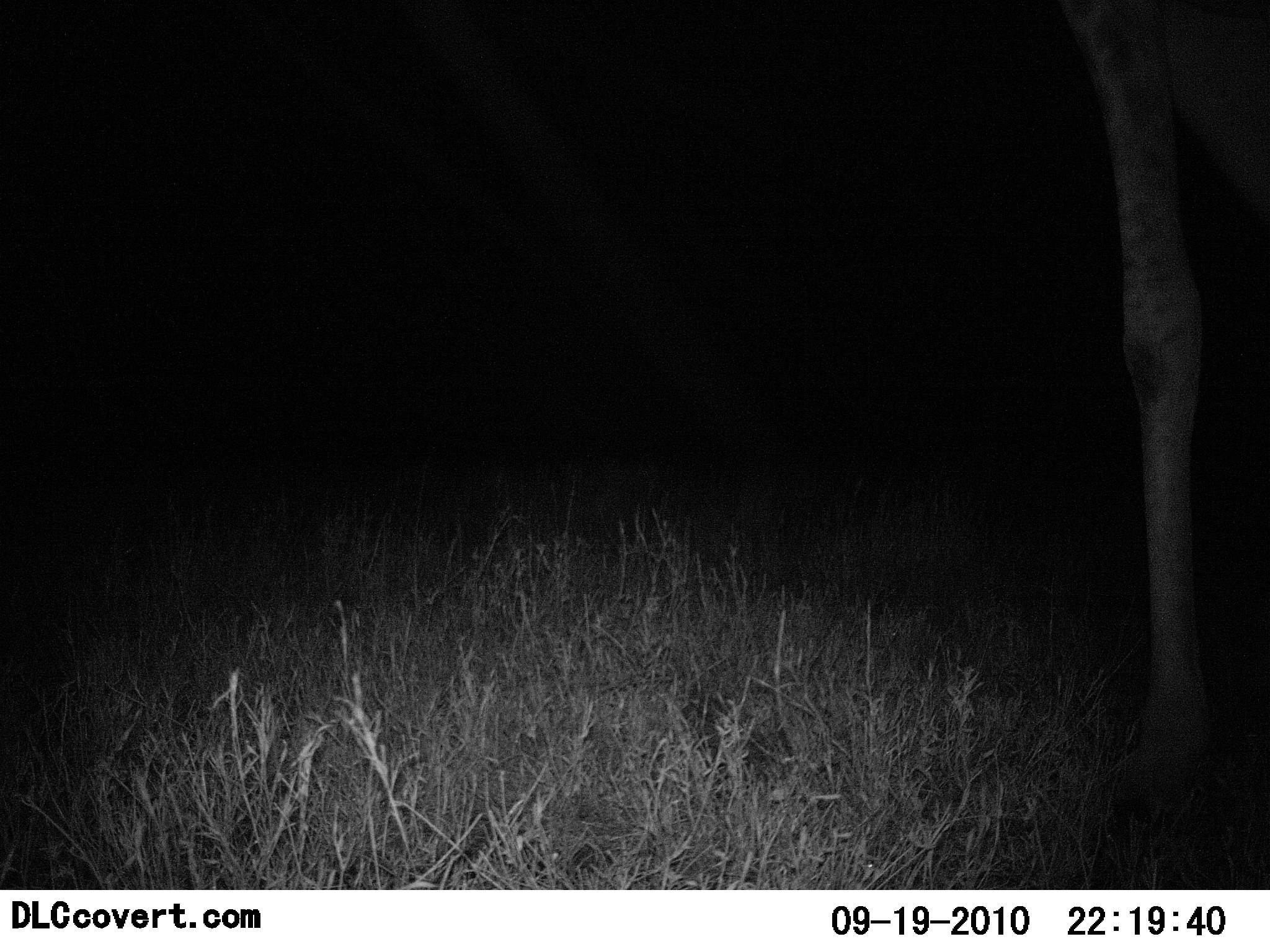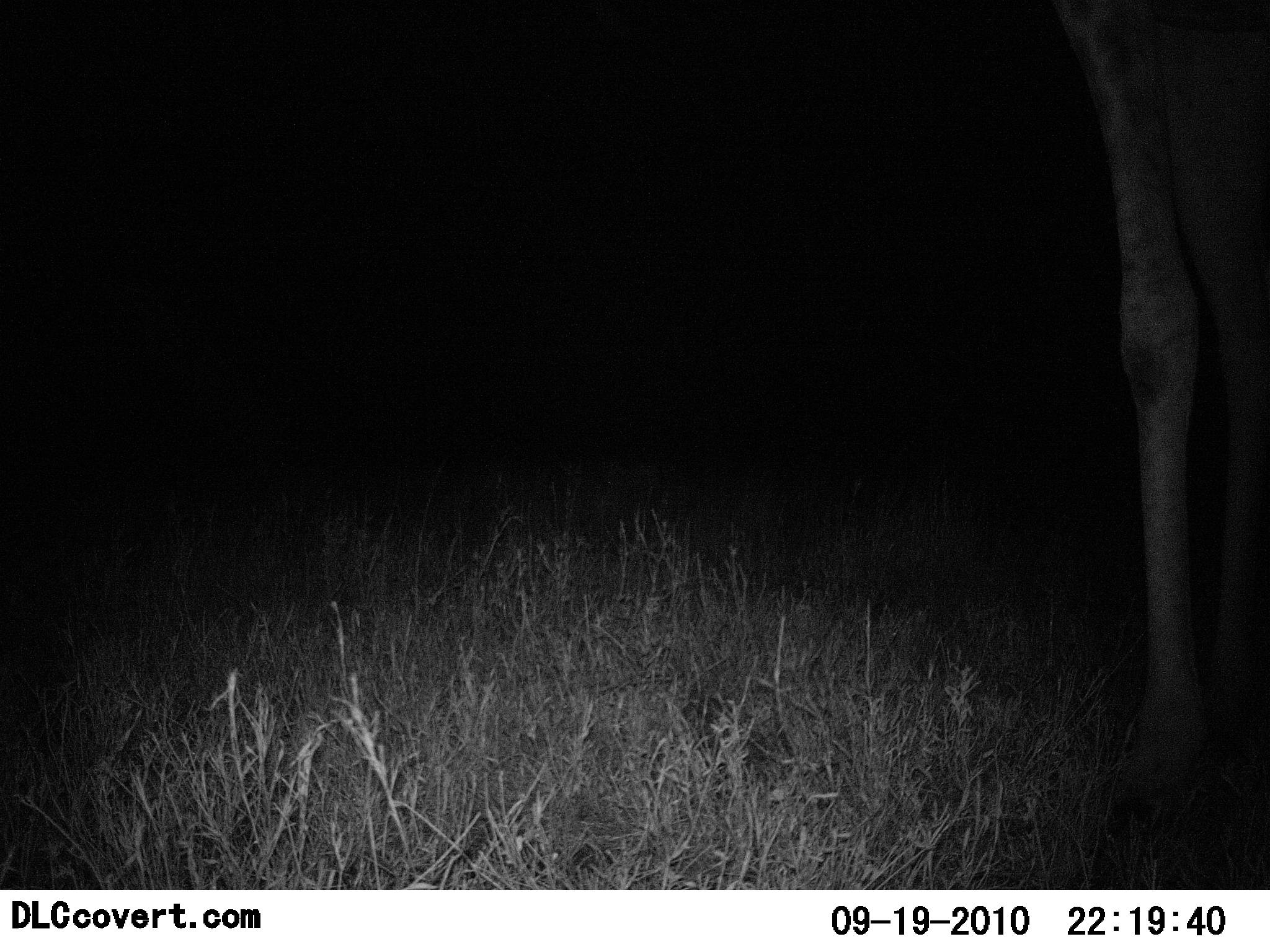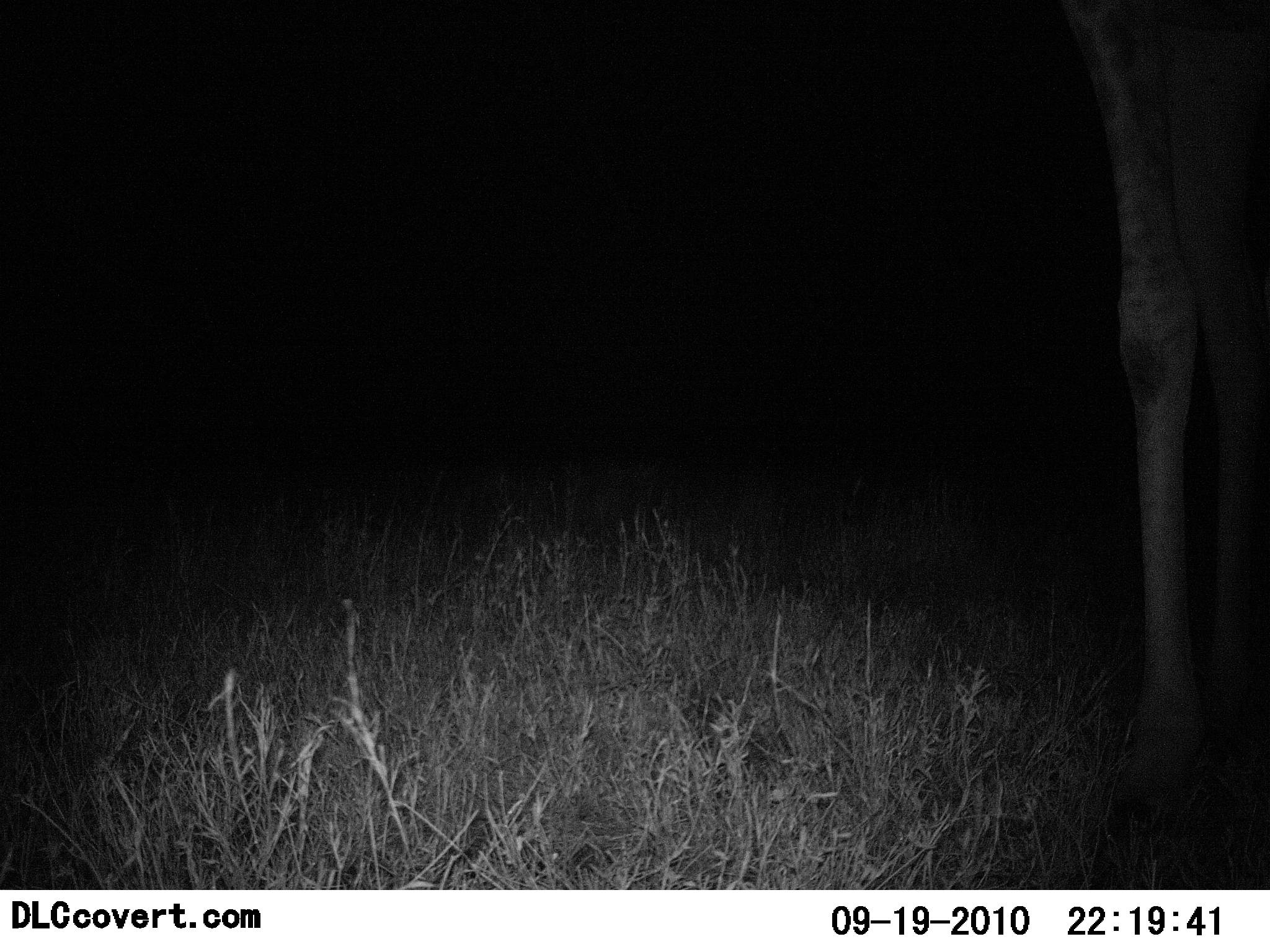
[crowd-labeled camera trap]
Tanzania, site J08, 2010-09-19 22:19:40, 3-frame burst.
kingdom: Animalia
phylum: Chordata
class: Mammalia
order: Artiodactyla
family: Giraffidae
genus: Giraffa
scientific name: Giraffa camelopardalis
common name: giraffe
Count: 1.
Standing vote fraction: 92%.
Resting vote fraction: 0%.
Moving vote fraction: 8%.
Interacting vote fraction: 0%.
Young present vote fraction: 0%.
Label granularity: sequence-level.